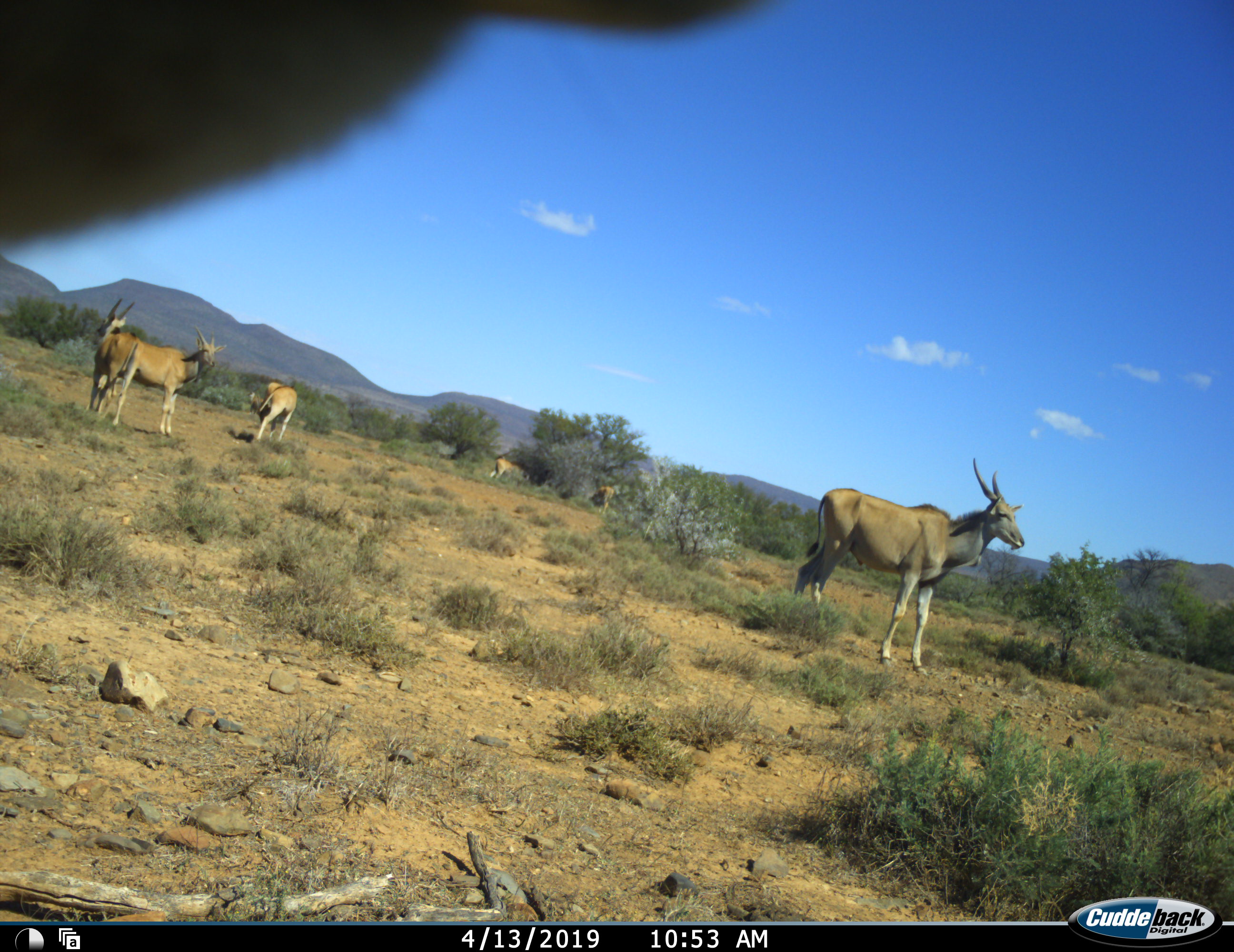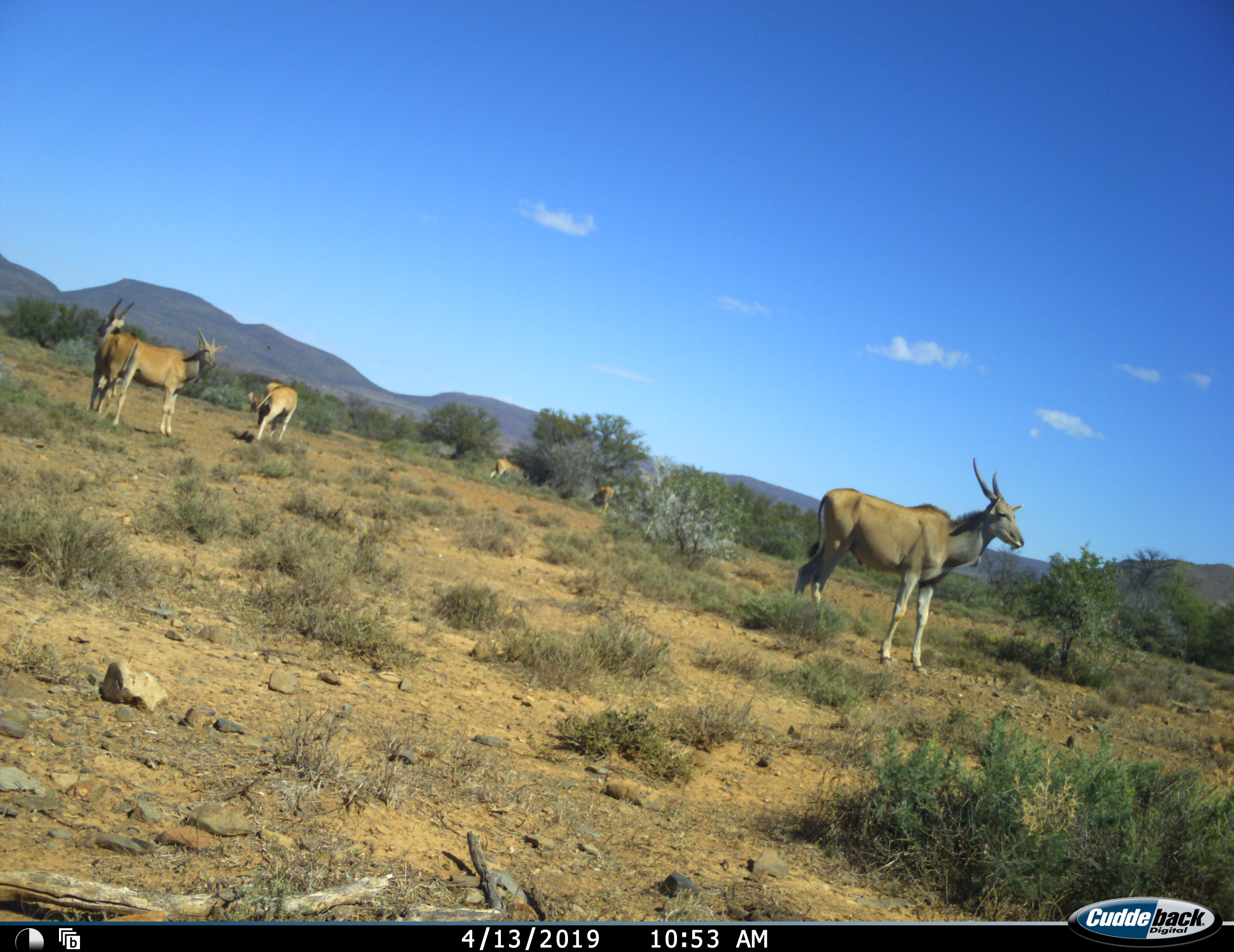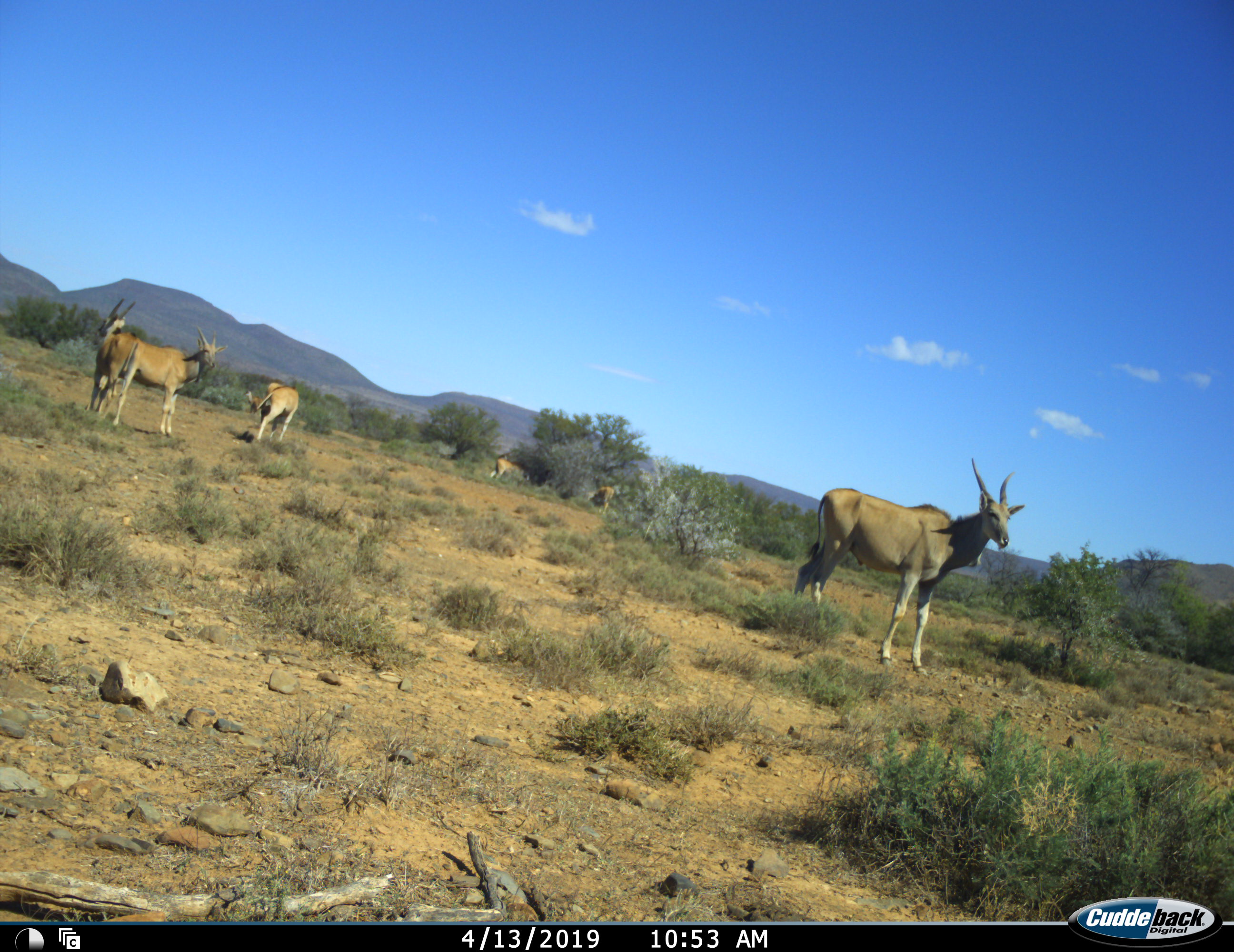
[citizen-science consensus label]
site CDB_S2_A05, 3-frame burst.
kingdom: Animalia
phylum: Chordata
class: Mammalia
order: Artiodactyla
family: Bovidae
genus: Tragelaphus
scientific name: Tragelaphus oryx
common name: eland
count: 7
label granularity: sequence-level